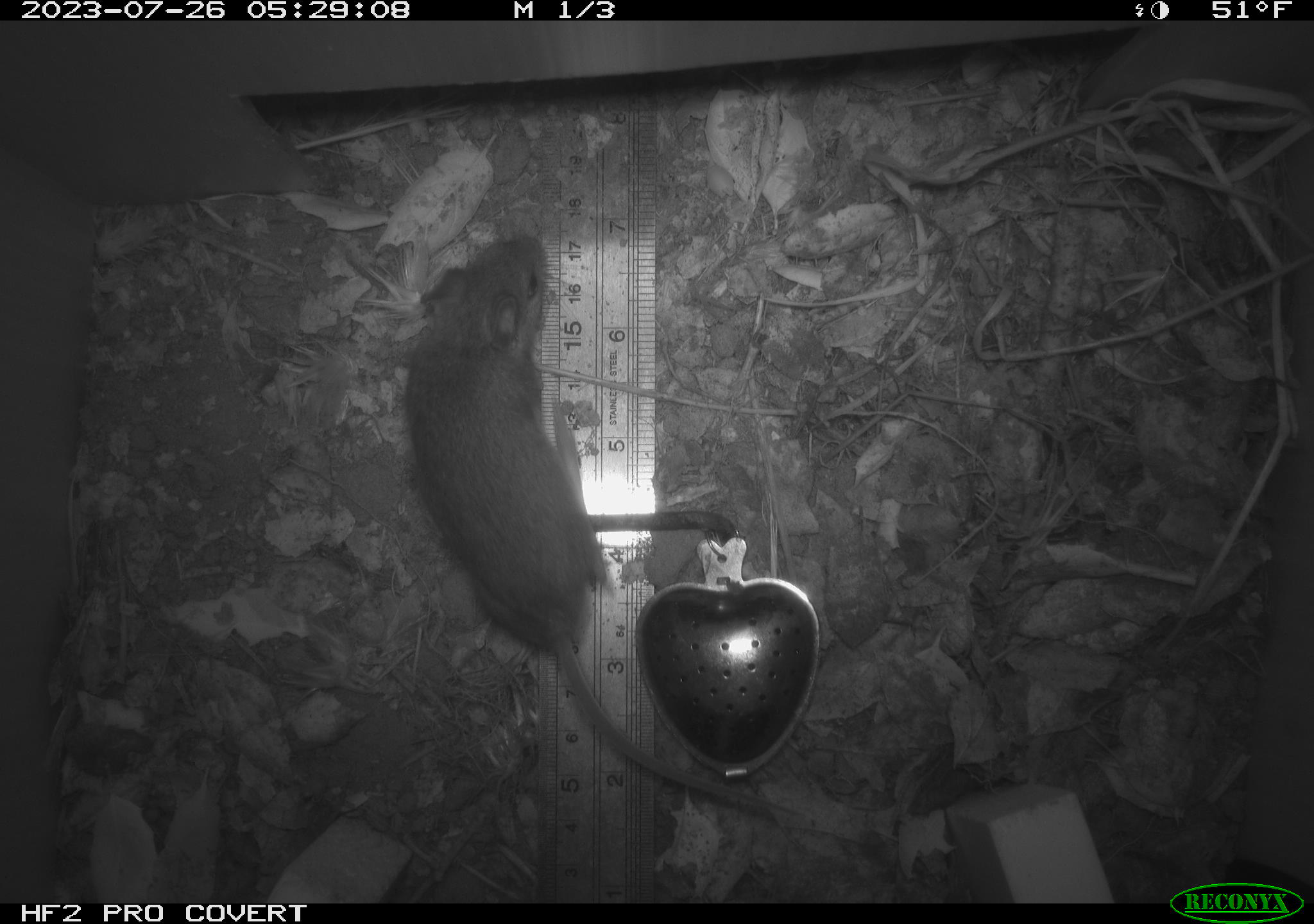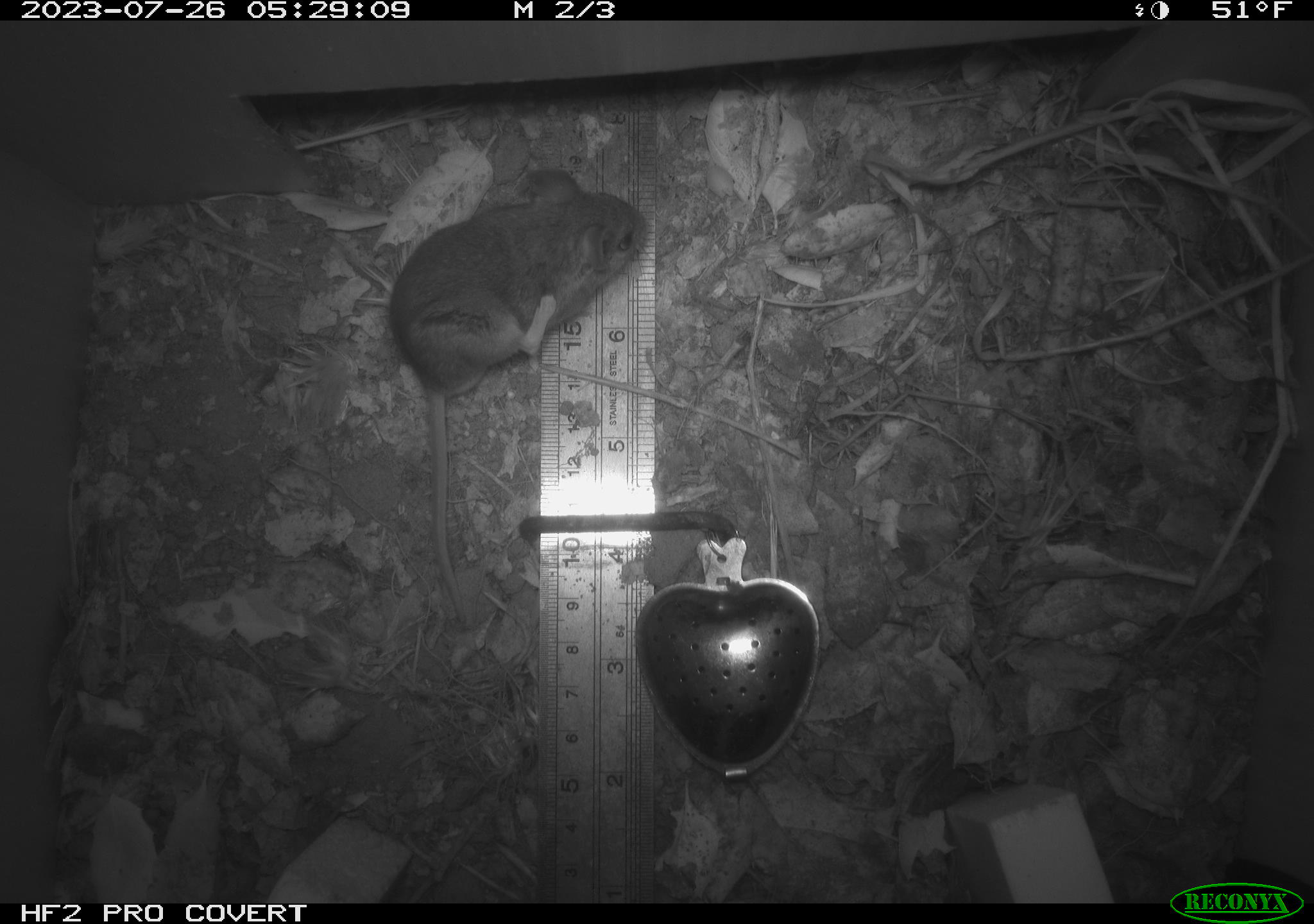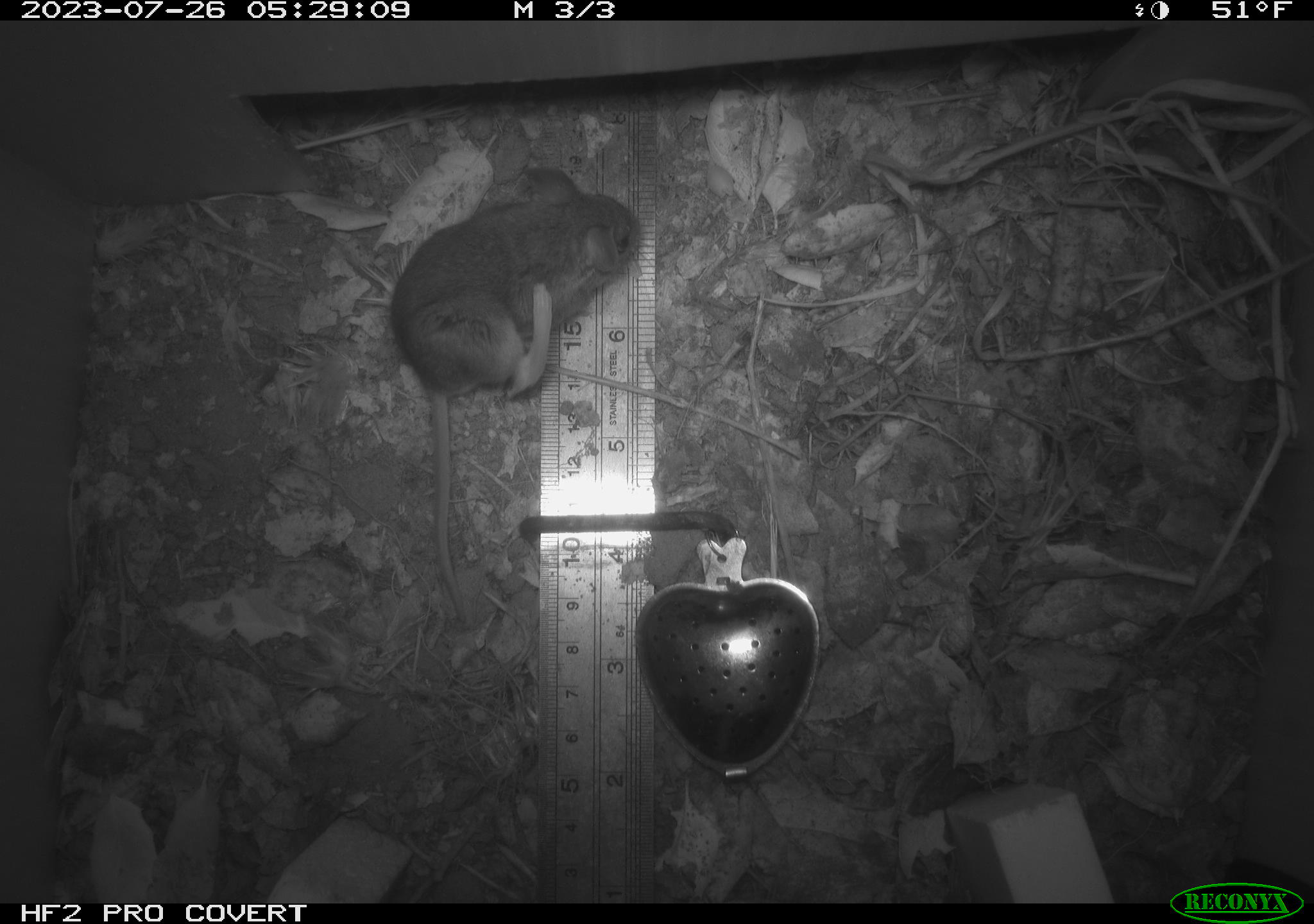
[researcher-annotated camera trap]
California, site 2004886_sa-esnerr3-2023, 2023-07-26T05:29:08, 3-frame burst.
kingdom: Animalia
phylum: Chordata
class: Mammalia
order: Rodentia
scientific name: Rodentia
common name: mouse species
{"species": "mouse species (Rodentia)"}